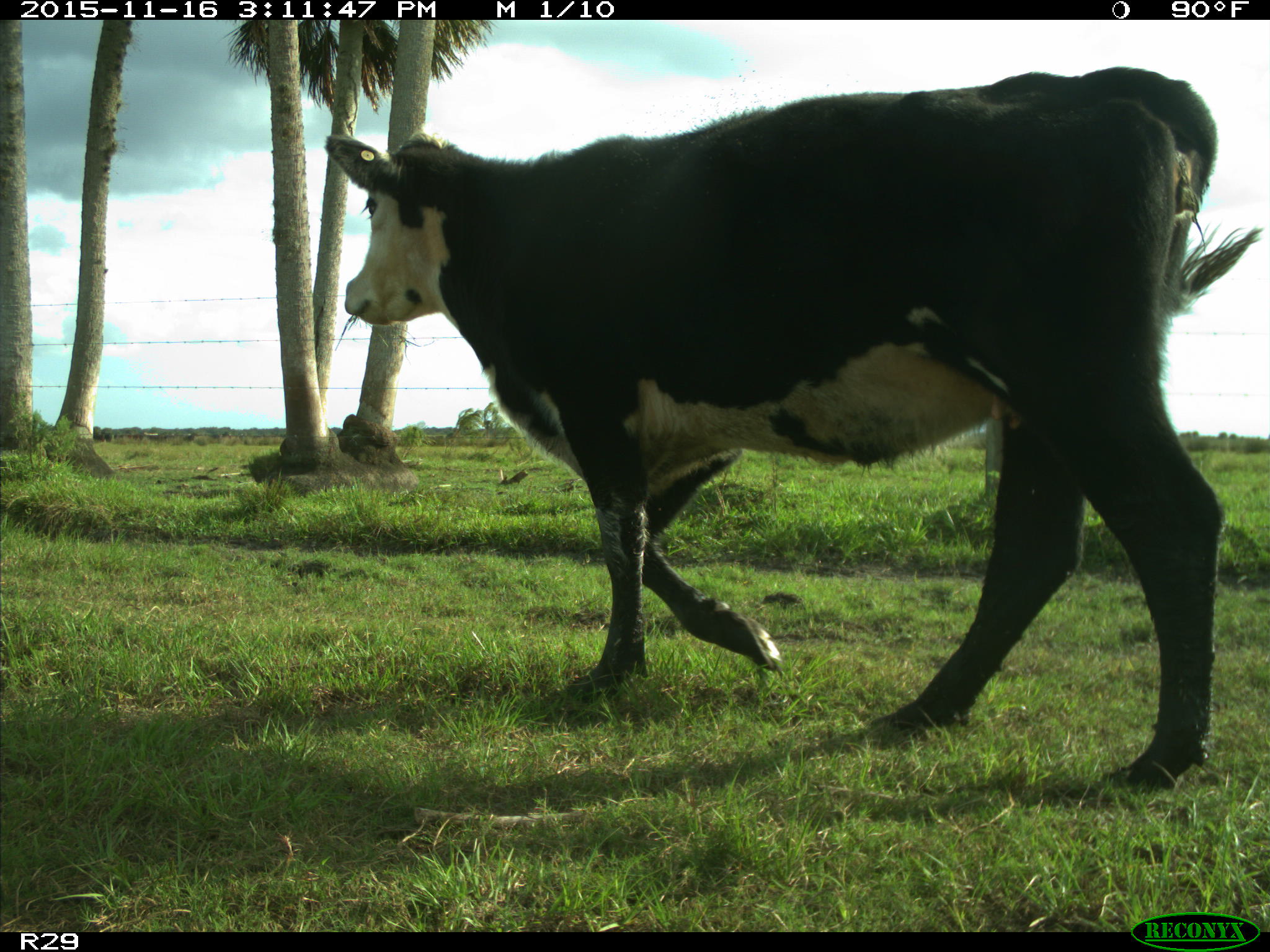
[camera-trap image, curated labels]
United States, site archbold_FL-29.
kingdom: Animalia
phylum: Chordata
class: Mammalia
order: Artiodactyla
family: Bovidae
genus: Bos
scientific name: Bos taurus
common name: domestic cow